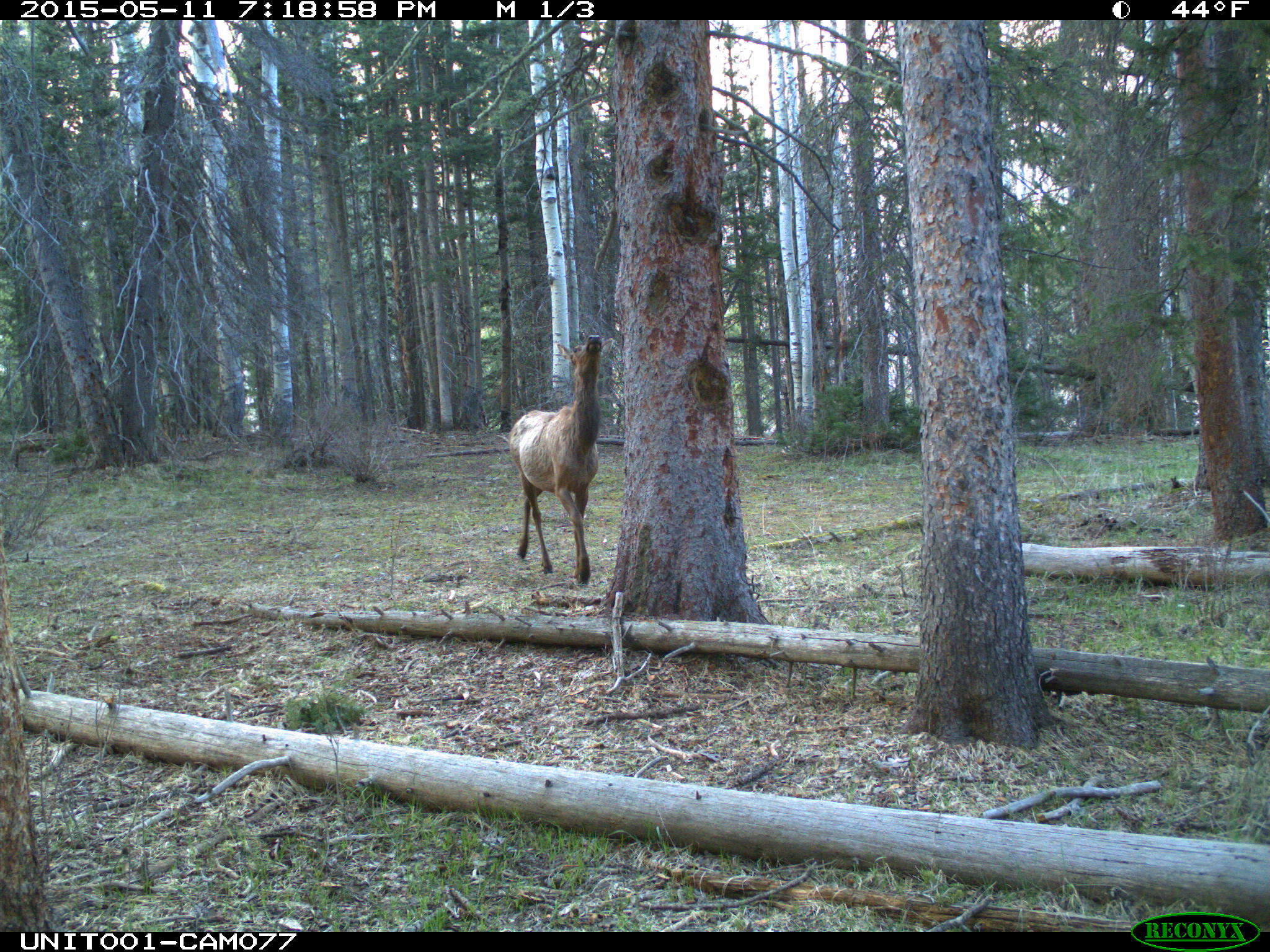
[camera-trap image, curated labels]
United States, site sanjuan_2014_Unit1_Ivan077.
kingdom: Animalia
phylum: Chordata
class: Mammalia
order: Artiodactyla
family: Cervidae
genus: Cervus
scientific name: Cervus elaphus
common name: red deer